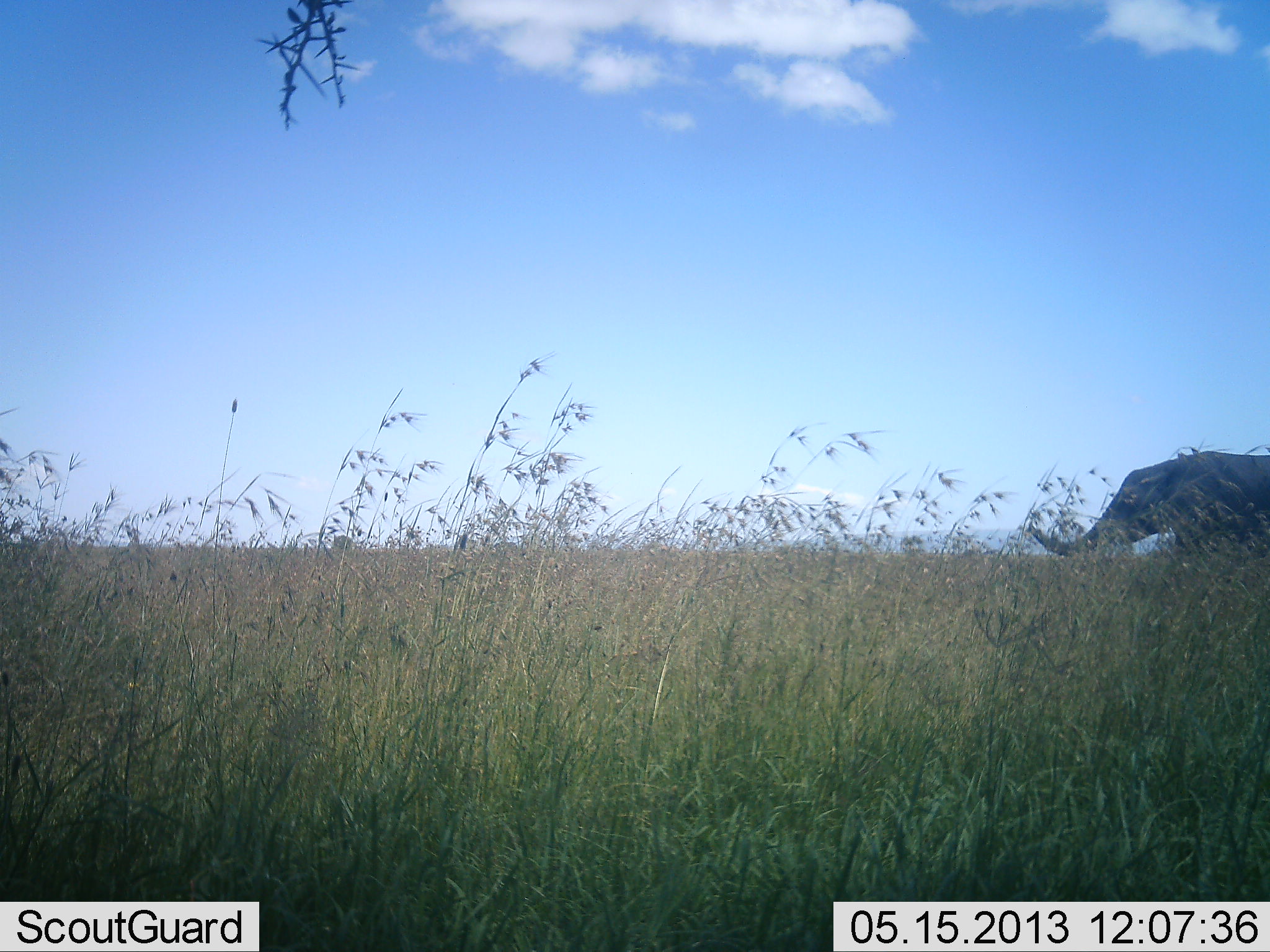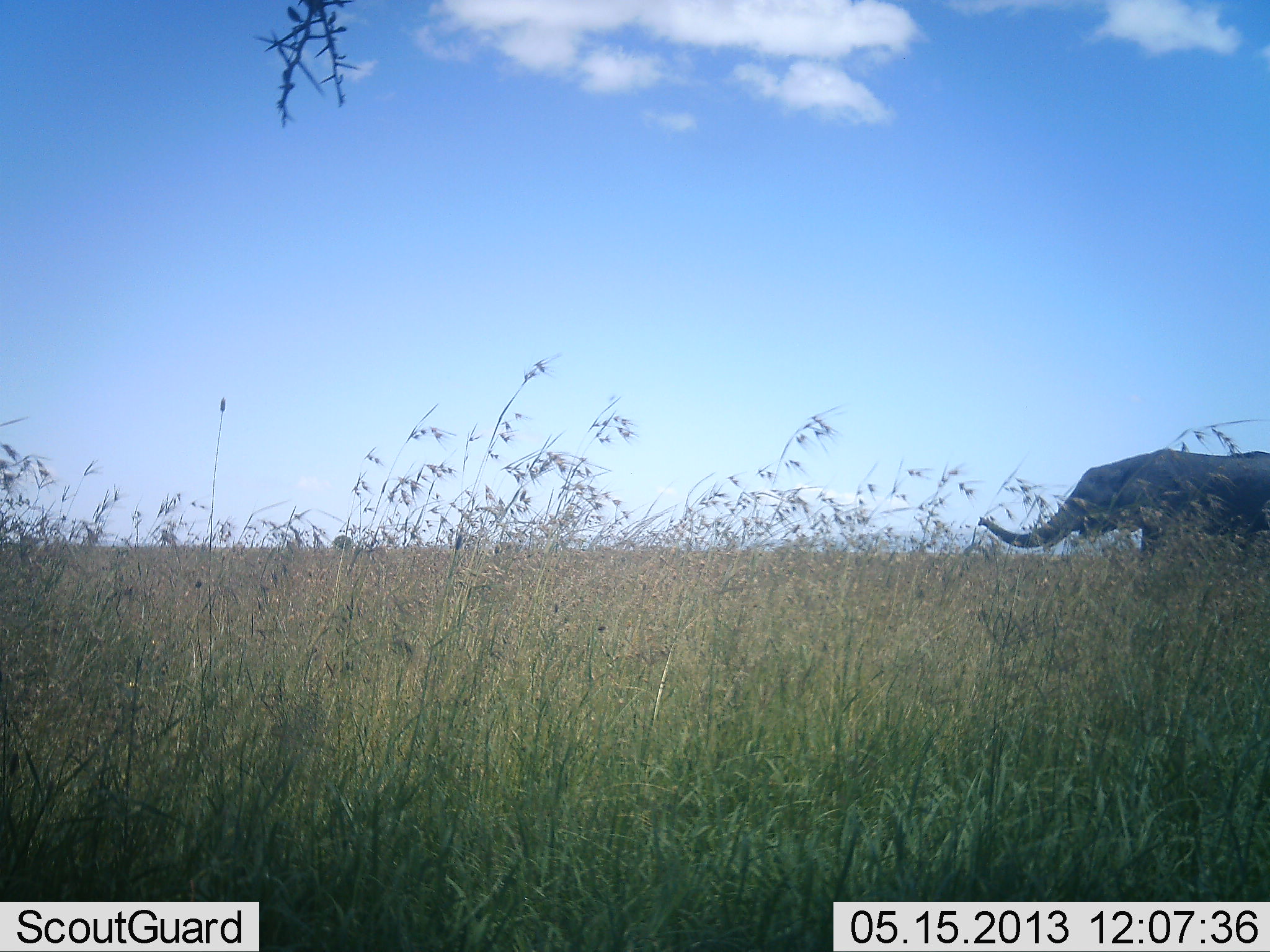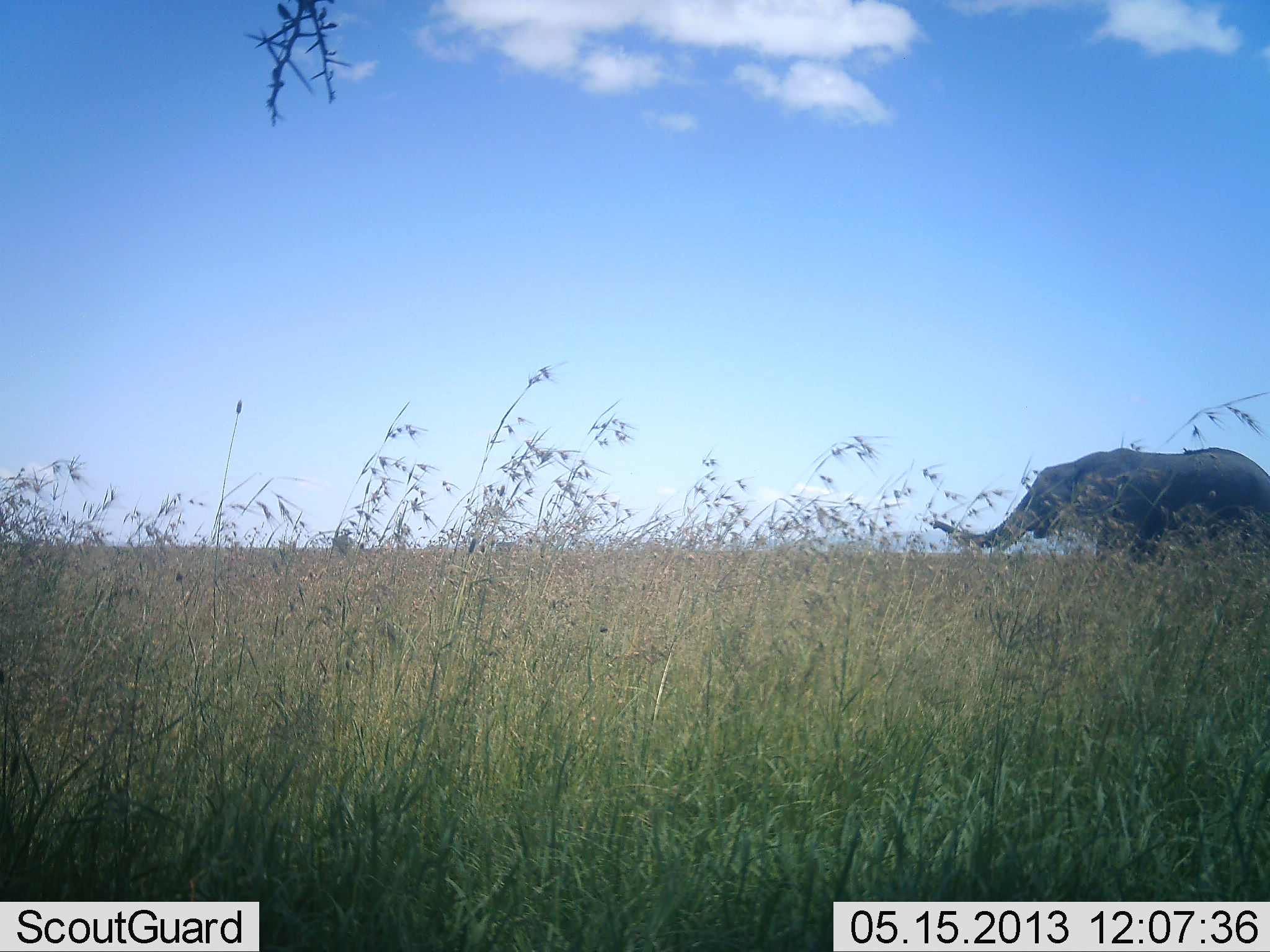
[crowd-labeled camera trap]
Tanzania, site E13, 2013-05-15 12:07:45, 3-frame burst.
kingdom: Animalia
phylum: Chordata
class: Mammalia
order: Proboscidea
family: Elephantidae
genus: Loxodonta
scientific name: Loxodonta africana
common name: african bush elephant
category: elephant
Elephant (african bush elephant) (Loxodonta africana), count 1. Behavior (volunteer vote fractions): standing 12%, resting 0%, moving 82%, interacting 6%. Young present (vote fraction): 0%. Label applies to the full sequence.